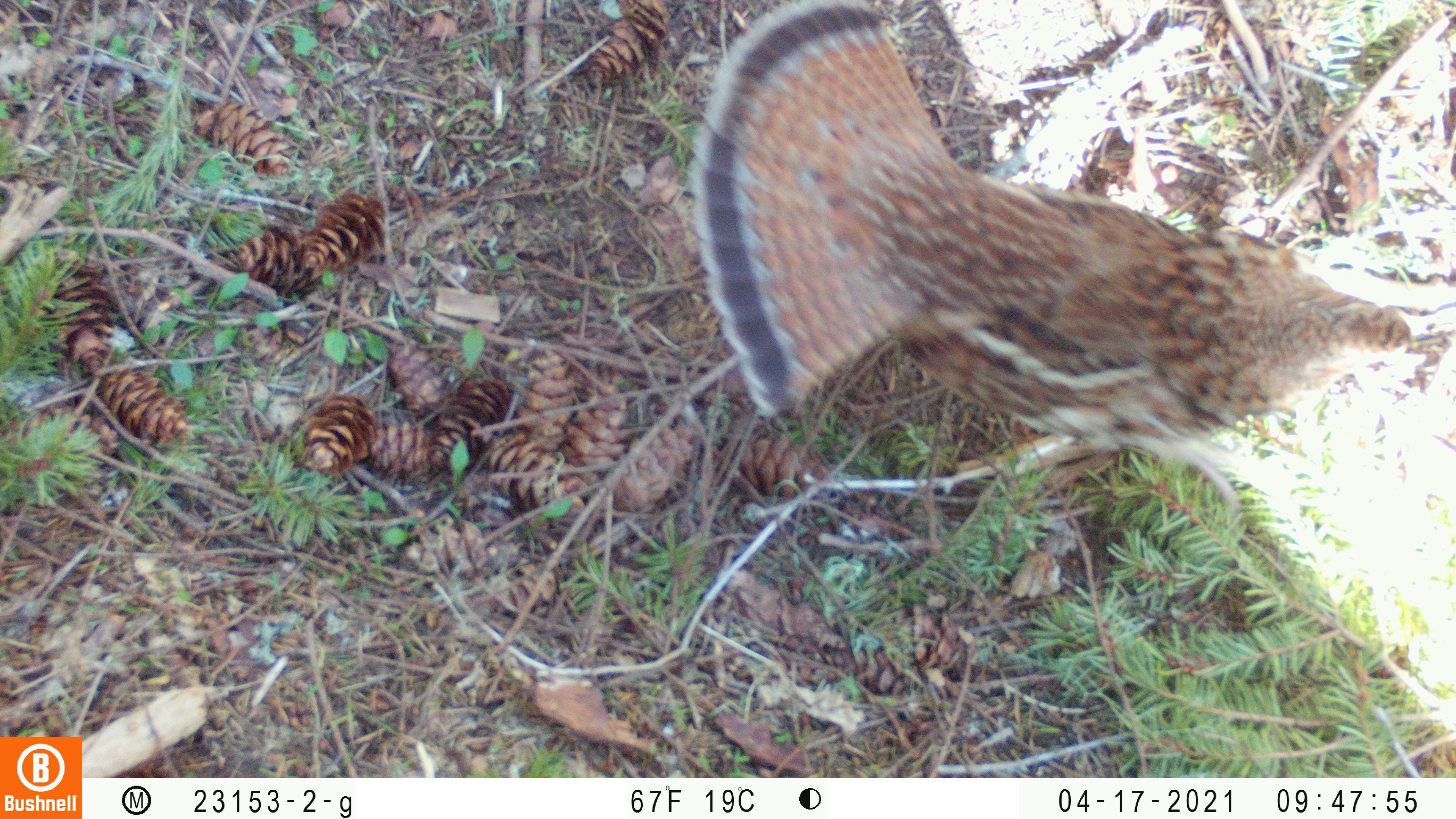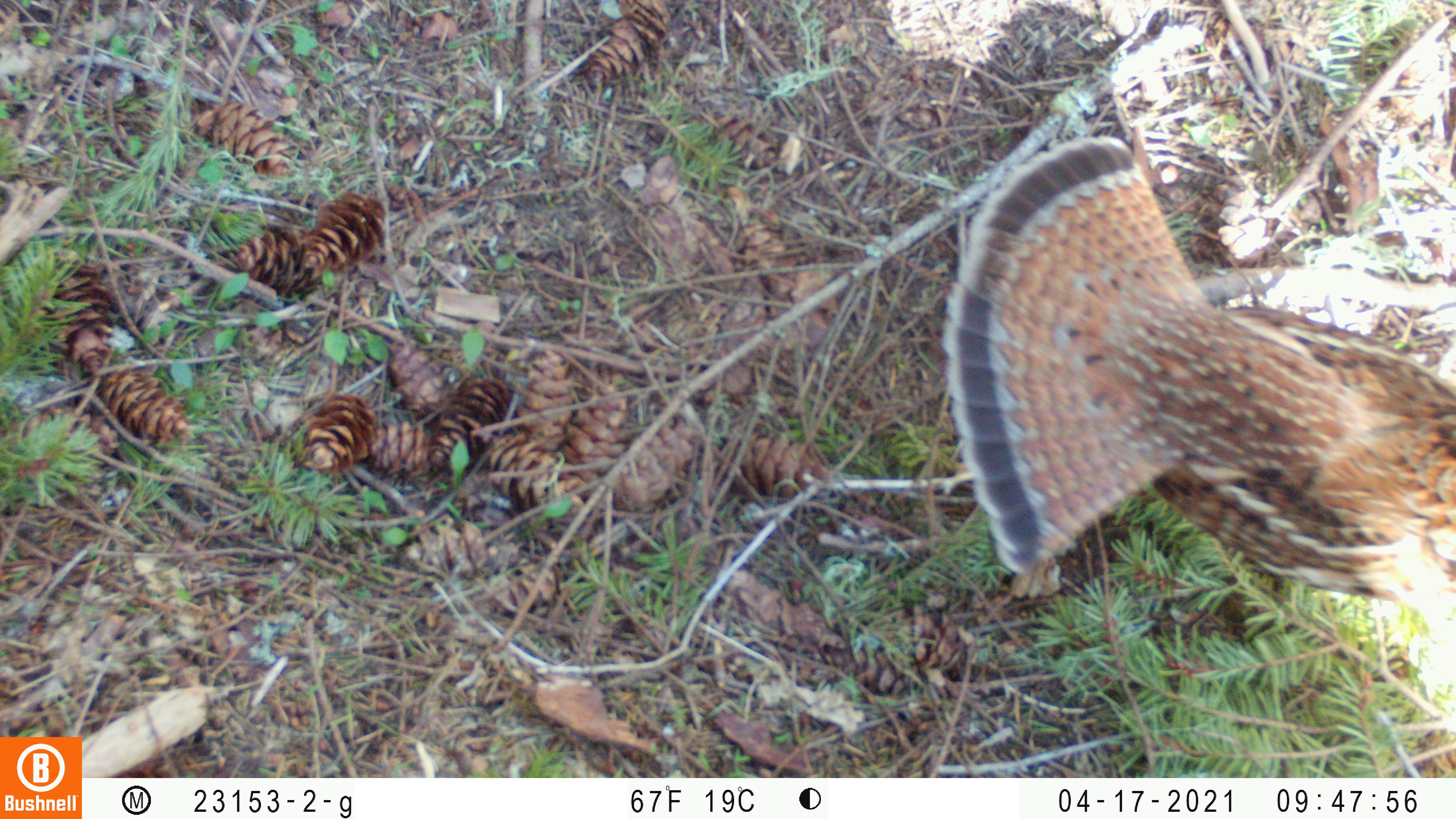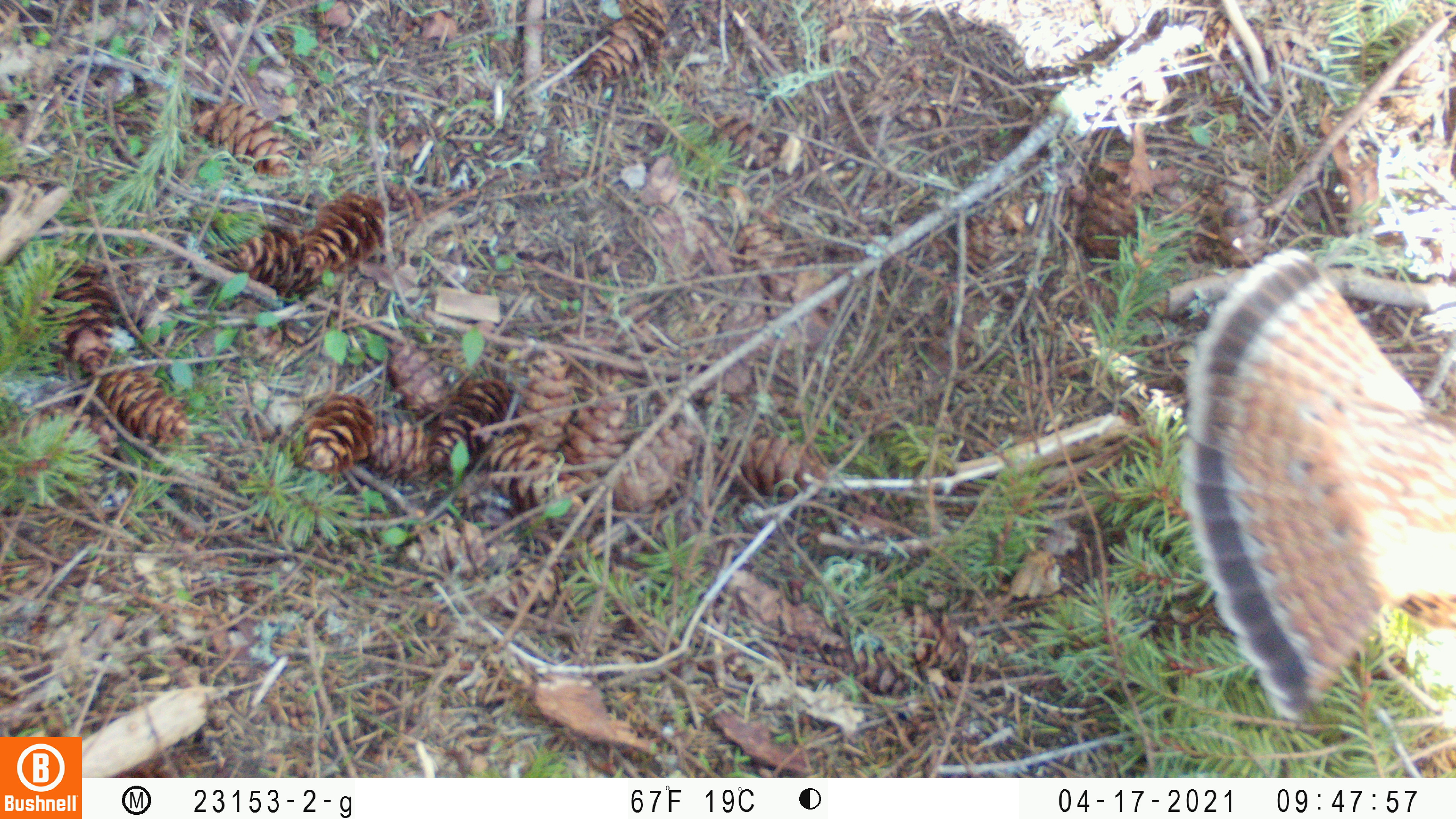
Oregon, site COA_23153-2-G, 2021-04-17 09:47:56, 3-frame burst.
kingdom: Animalia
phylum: Chordata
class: Aves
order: Galliformes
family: Phasianidae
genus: Bonasa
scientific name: Bonasa umbellus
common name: ruffed grouse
Ruffed grouse (Bonasa umbellus).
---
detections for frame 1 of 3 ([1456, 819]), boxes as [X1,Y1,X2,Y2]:
ruffed grouse: [680,2,1426,452]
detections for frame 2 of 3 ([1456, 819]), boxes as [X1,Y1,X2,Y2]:
ruffed grouse: [940,116,1450,613]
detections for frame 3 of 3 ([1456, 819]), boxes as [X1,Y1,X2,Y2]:
ruffed grouse: [1171,221,1450,731]